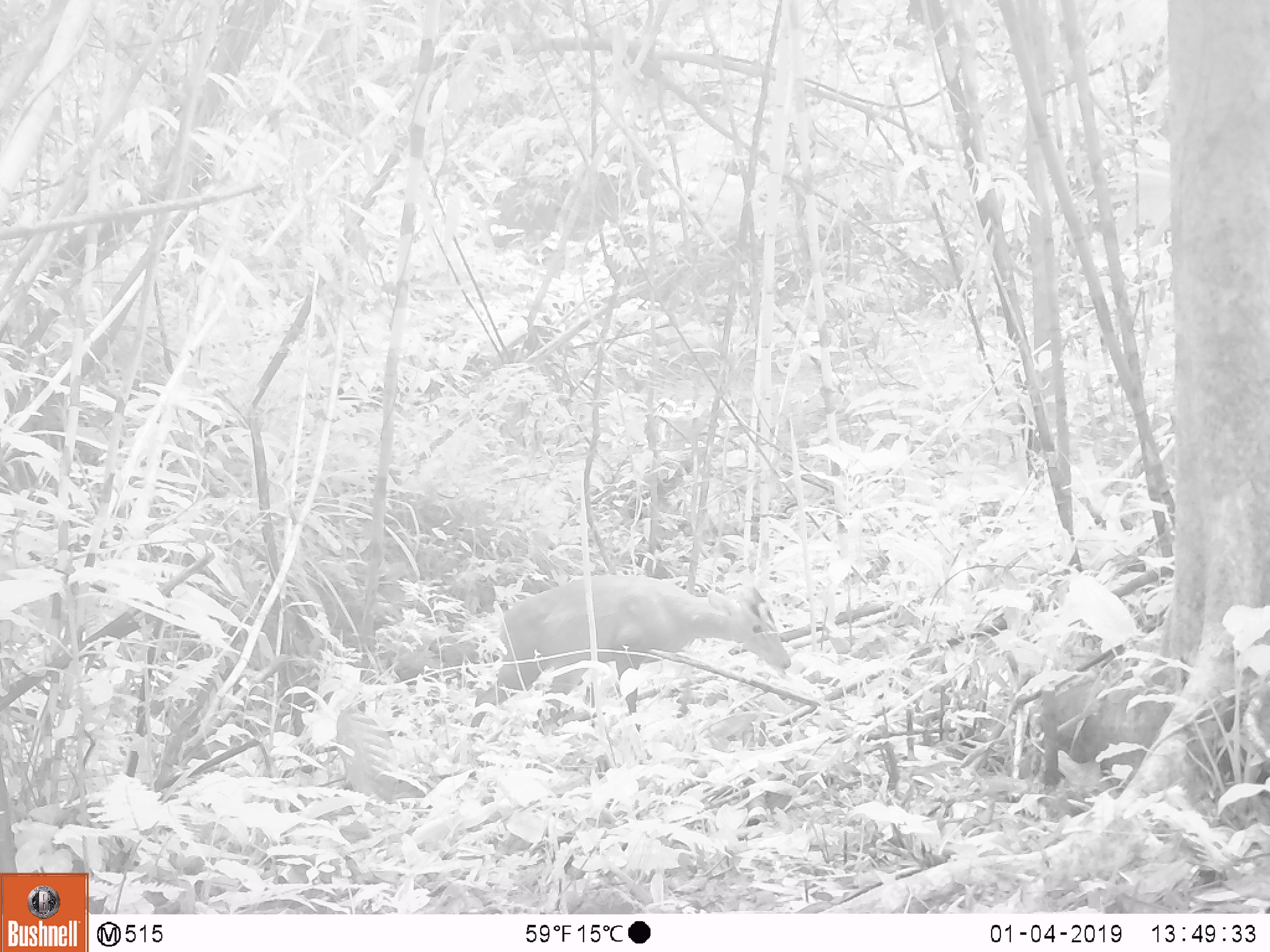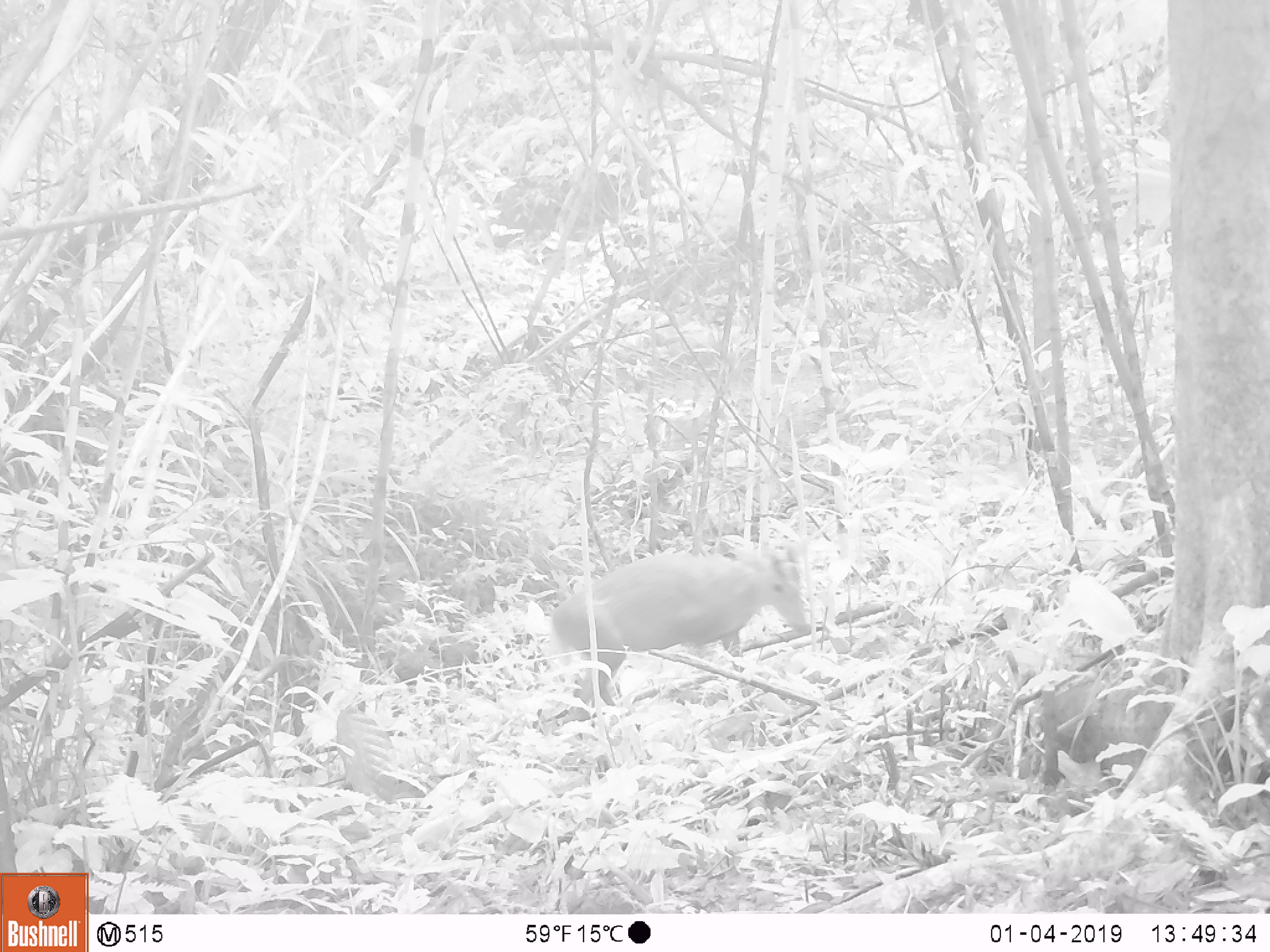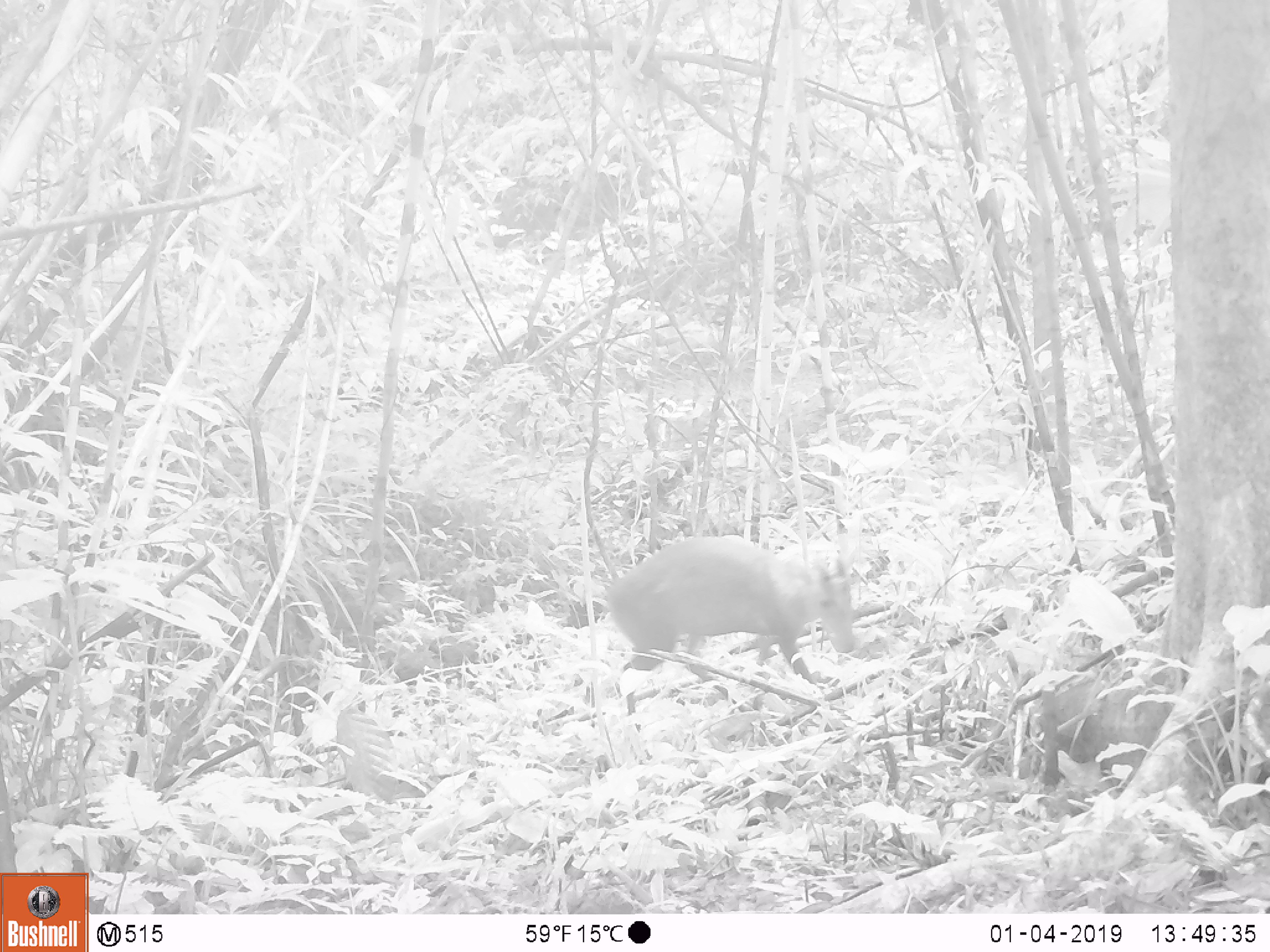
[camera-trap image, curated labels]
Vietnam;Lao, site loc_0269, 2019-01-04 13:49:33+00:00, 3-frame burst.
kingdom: Animalia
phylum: Chordata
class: Mammalia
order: Artiodactyla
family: Cervidae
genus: Muntiacus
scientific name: Muntiacus vuquangensis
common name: large-antlered muntjac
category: large antlered muntjac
Large antlered muntjac (large-antlered muntjac) (Muntiacus vuquangensis). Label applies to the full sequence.